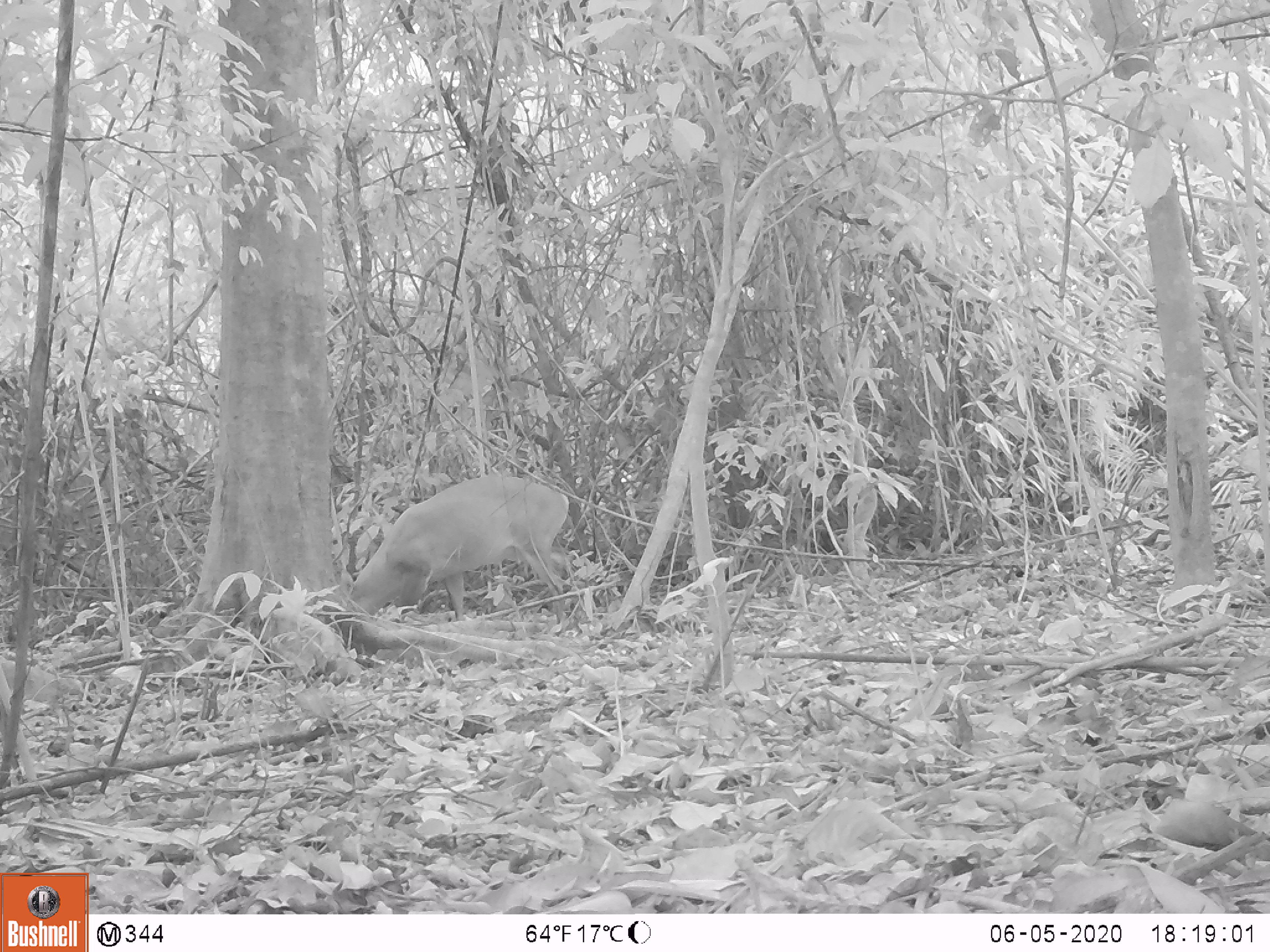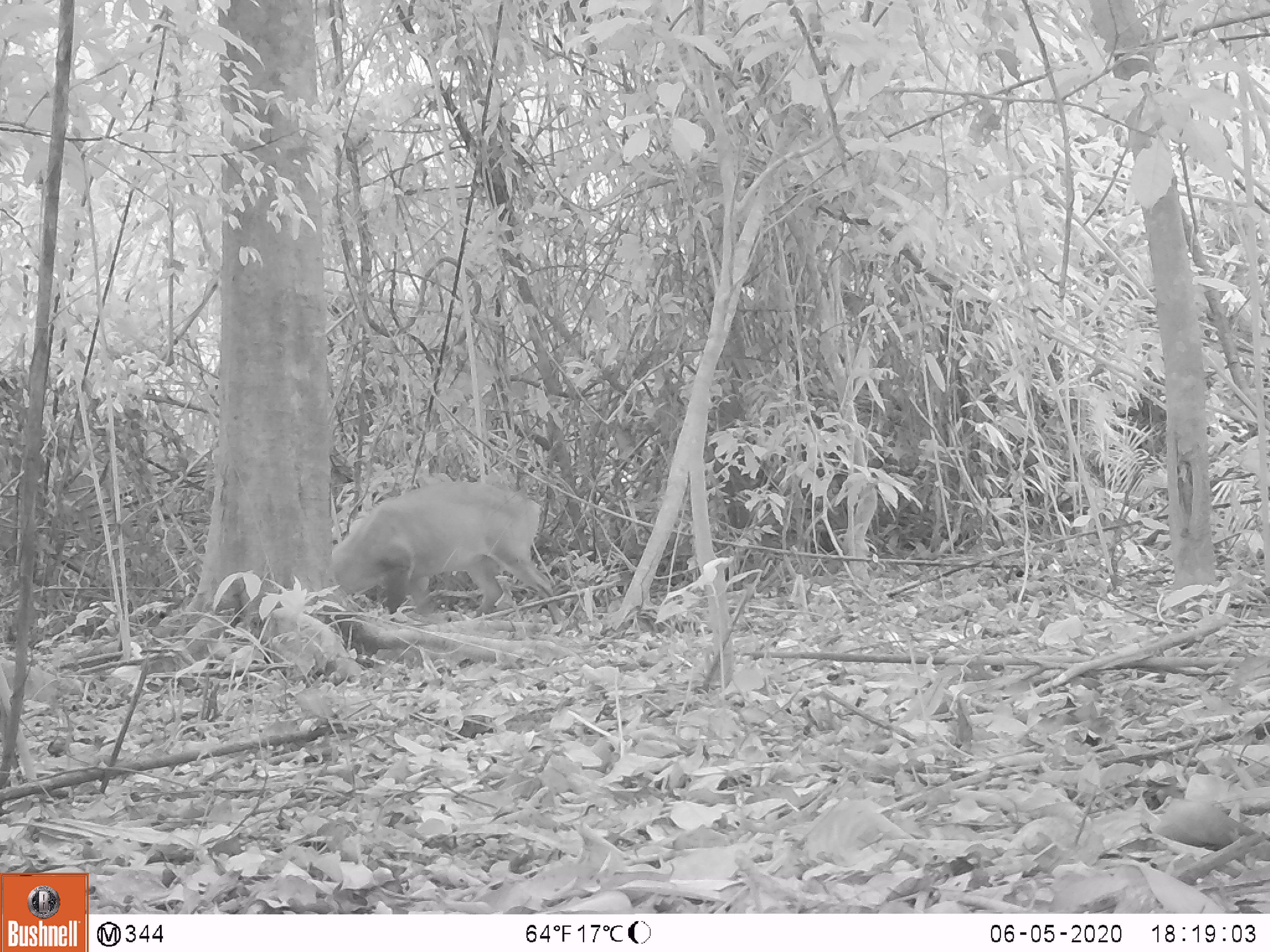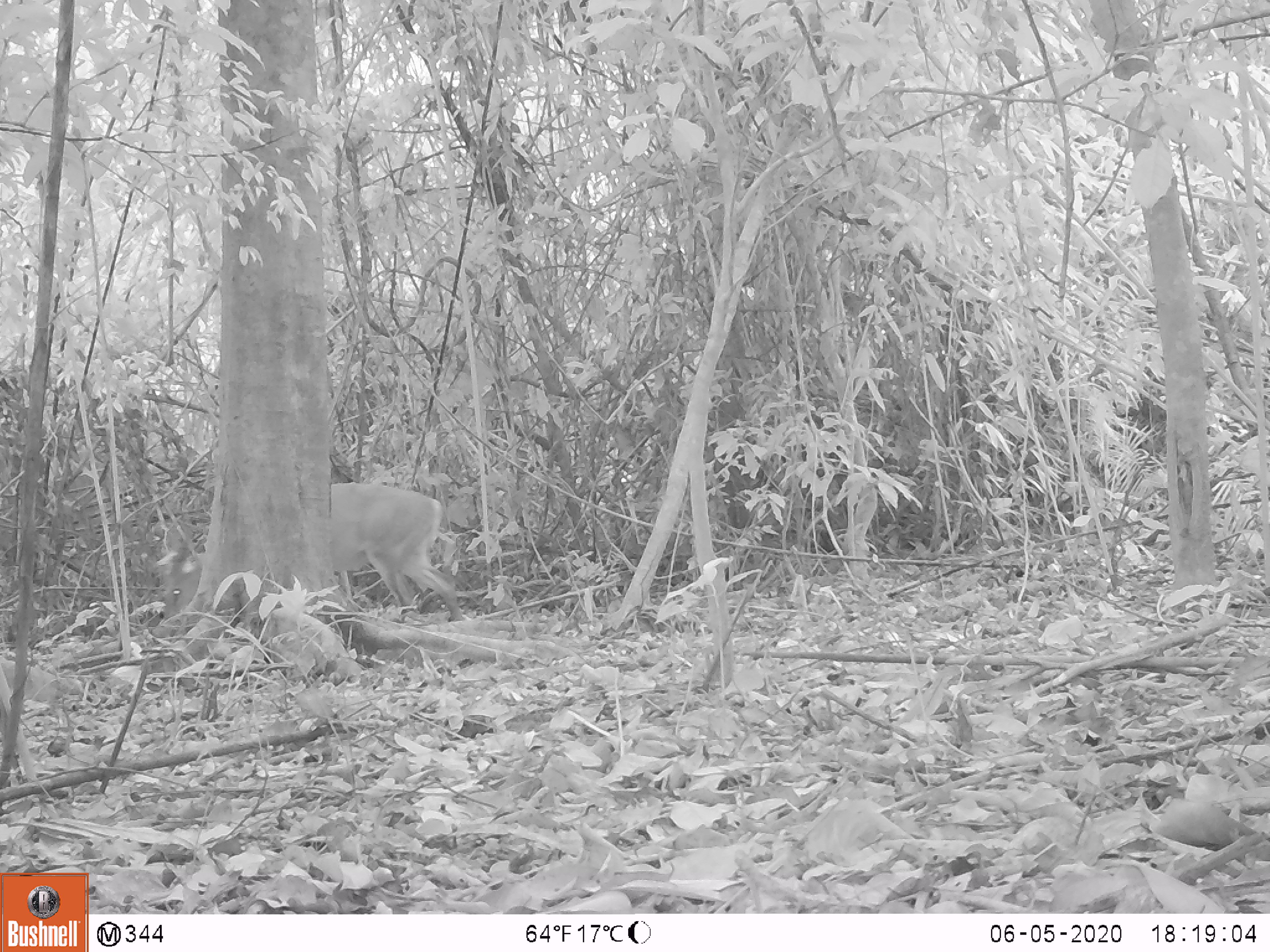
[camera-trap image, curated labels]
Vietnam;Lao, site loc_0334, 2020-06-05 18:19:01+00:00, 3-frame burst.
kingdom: Animalia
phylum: Chordata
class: Mammalia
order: Artiodactyla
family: Cervidae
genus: Muntiacus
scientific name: Muntiacus vuquangensis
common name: large-antlered muntjac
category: large antlered muntjac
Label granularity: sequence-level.